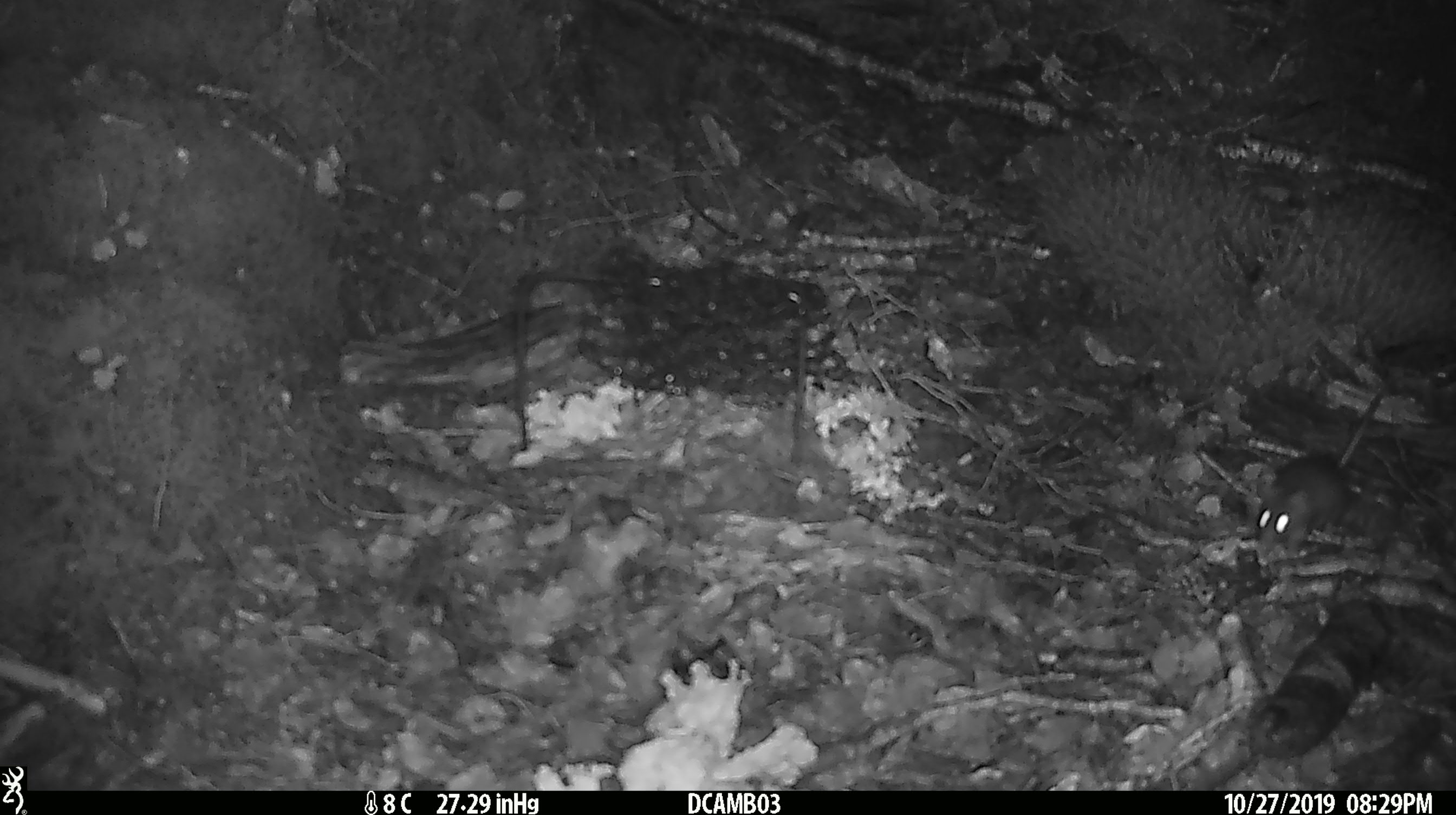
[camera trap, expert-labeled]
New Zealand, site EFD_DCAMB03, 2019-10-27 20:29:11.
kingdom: Animalia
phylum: Chordata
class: Mammalia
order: Rodentia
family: Muridae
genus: Mus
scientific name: Mus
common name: mouse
Mouse (Mus).